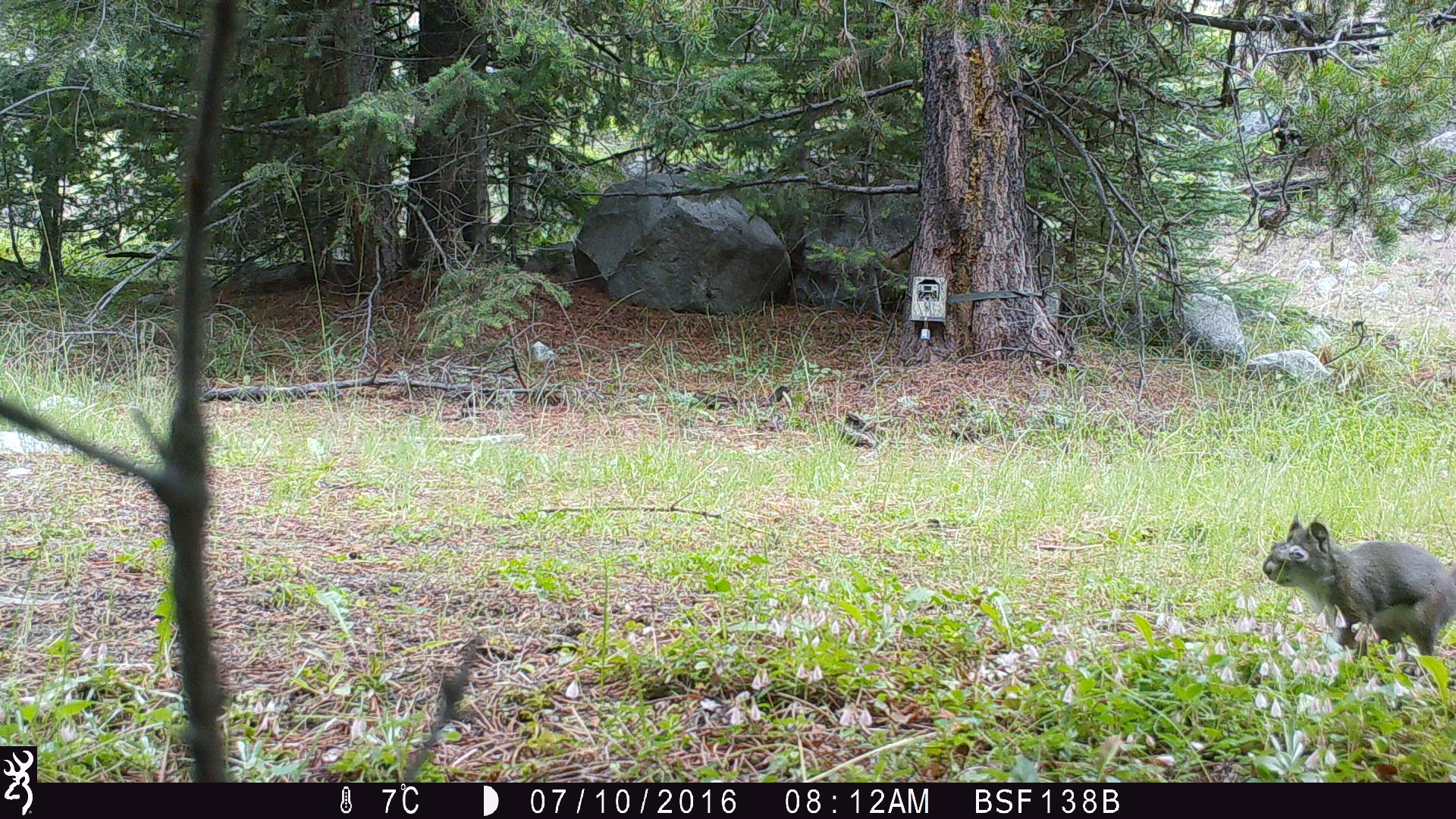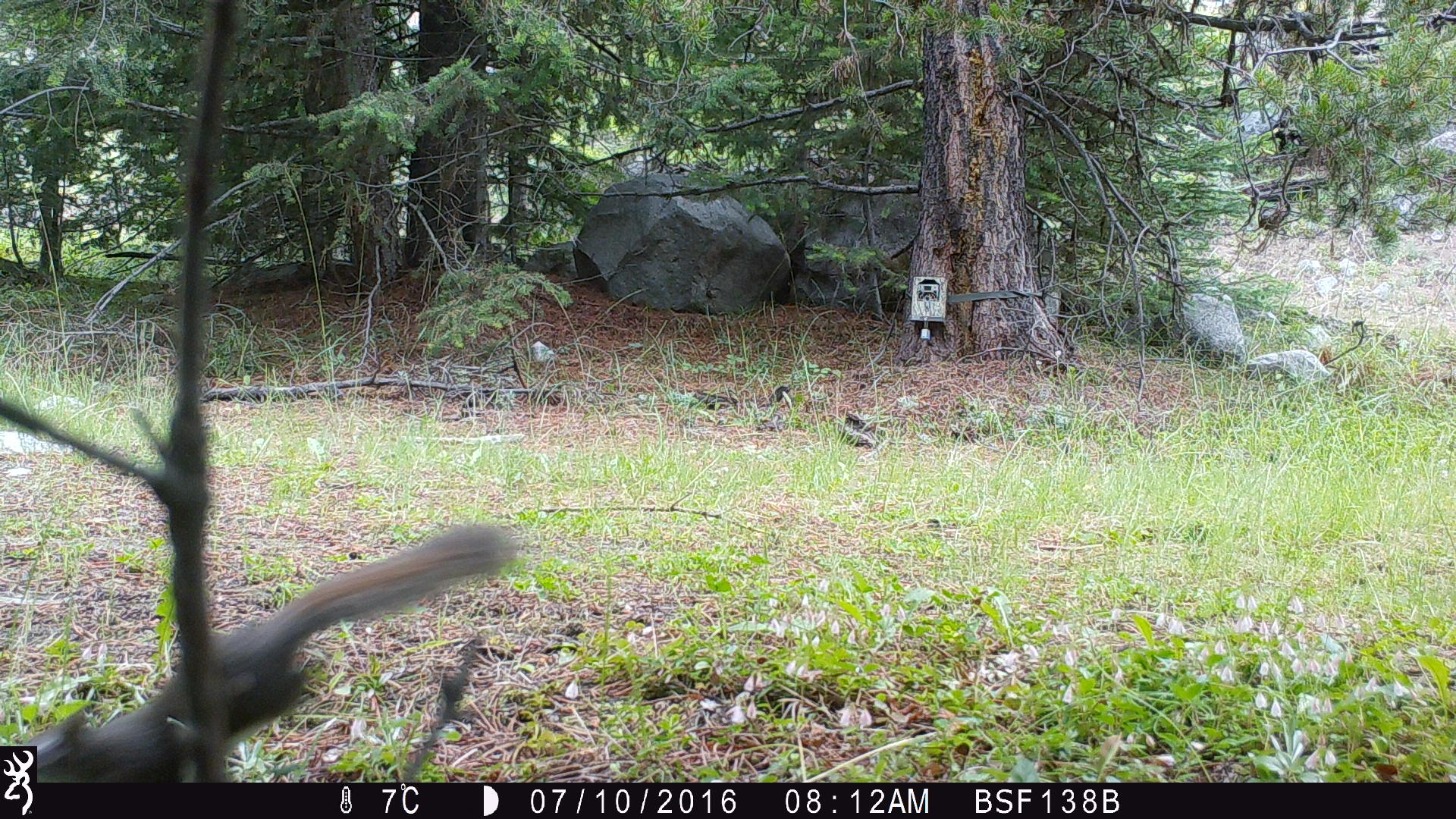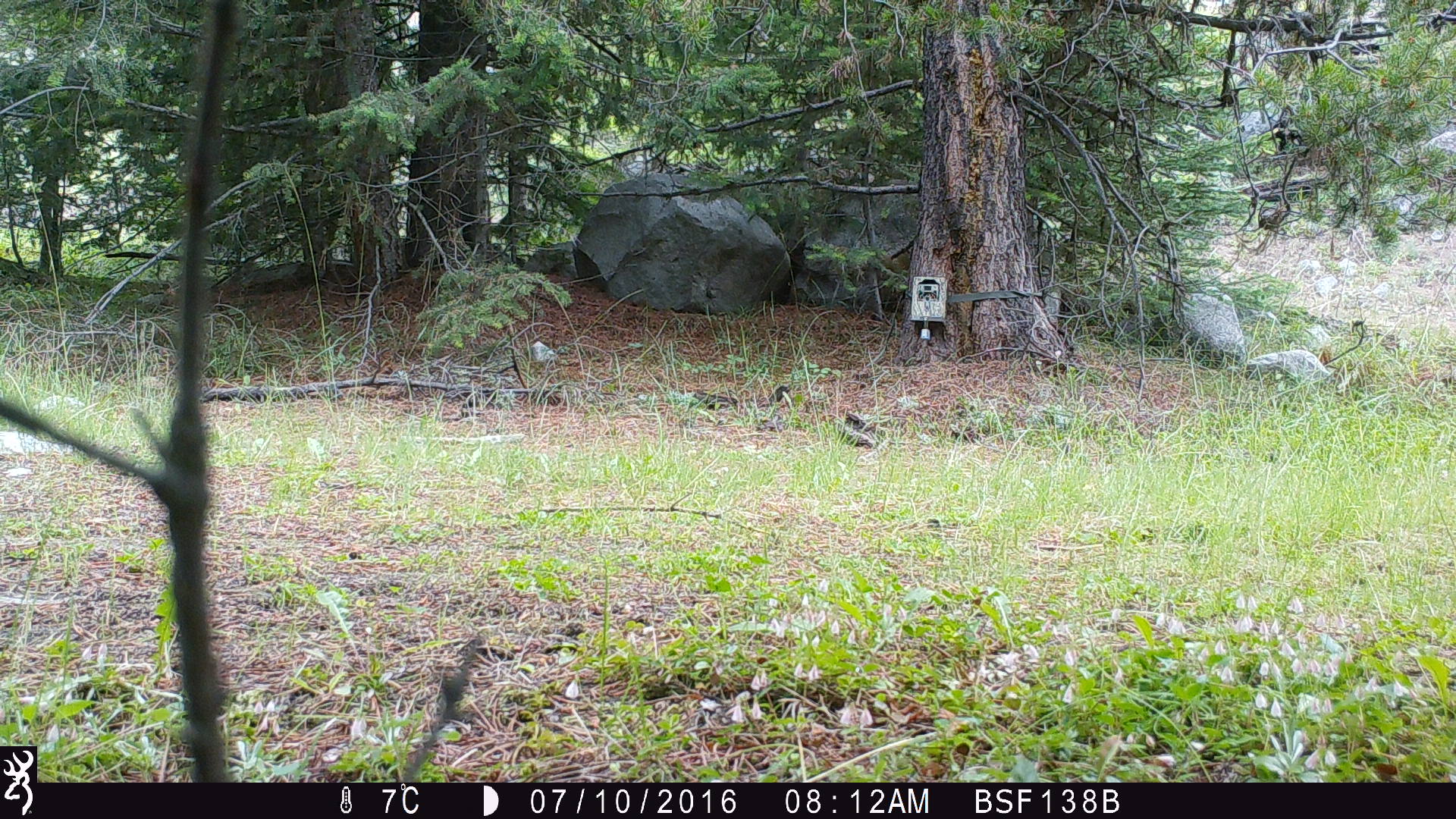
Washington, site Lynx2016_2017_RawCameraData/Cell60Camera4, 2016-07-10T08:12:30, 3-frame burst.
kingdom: Animalia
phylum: Chordata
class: Mammalia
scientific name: Mammalia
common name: small mammal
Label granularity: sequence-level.